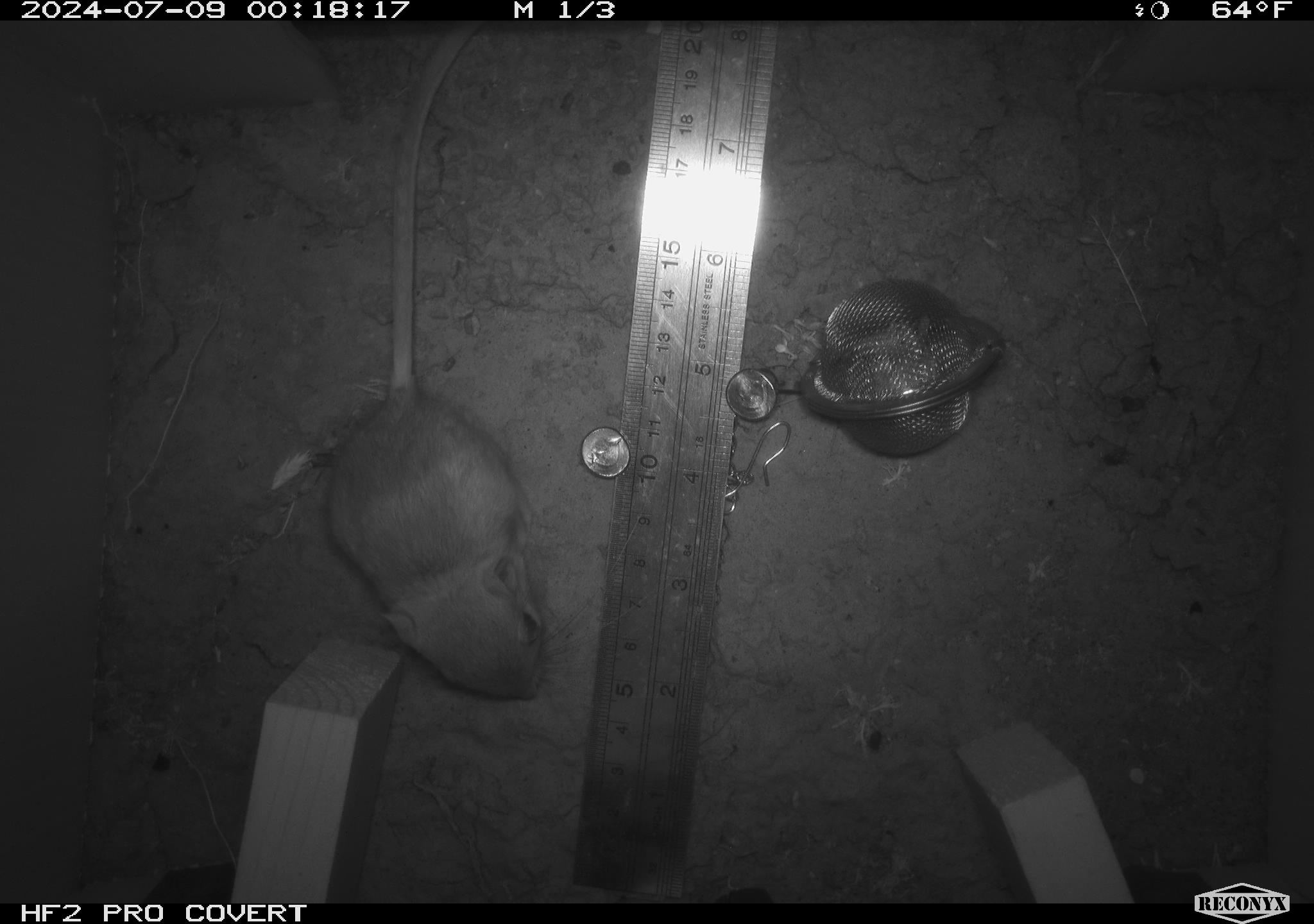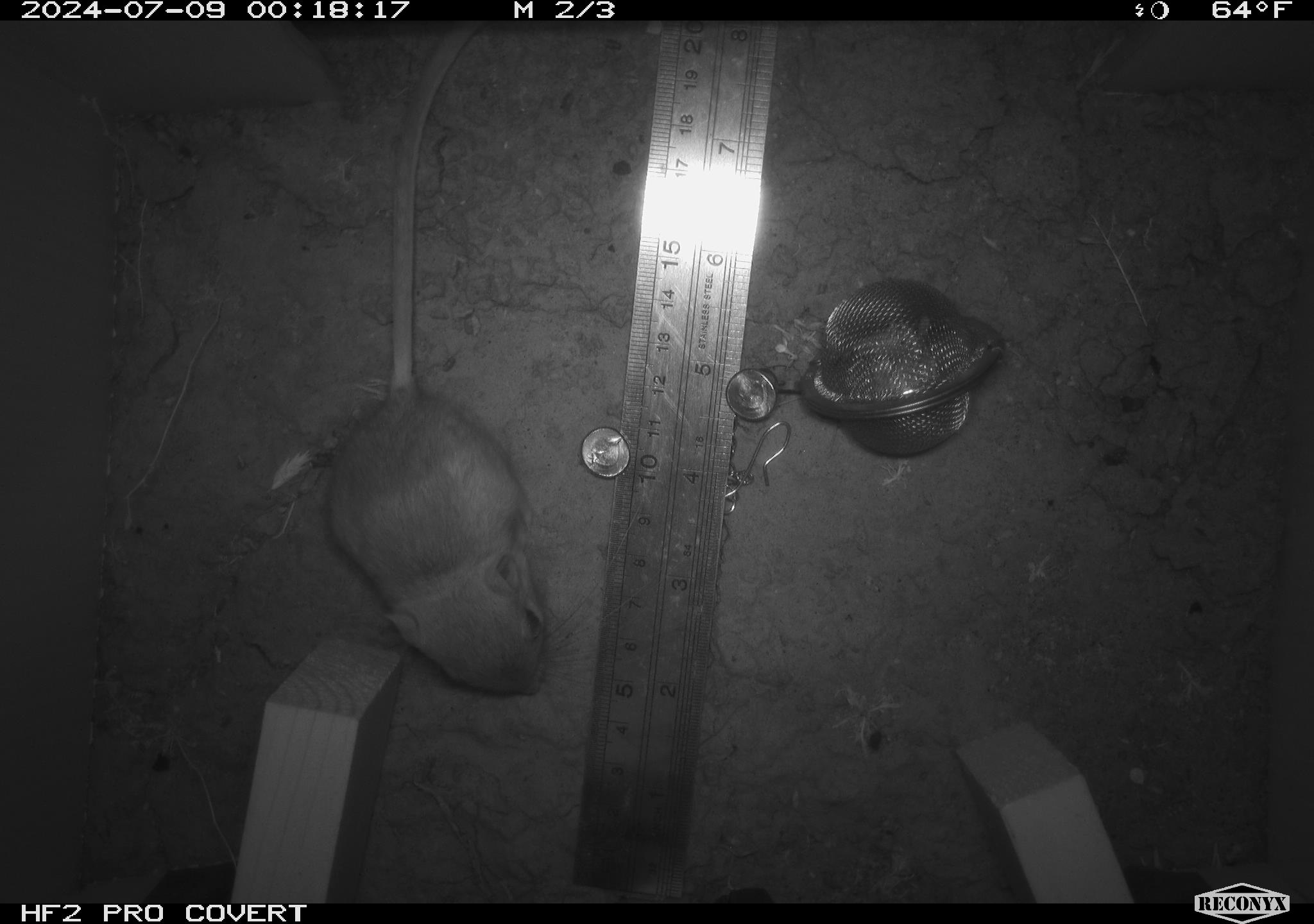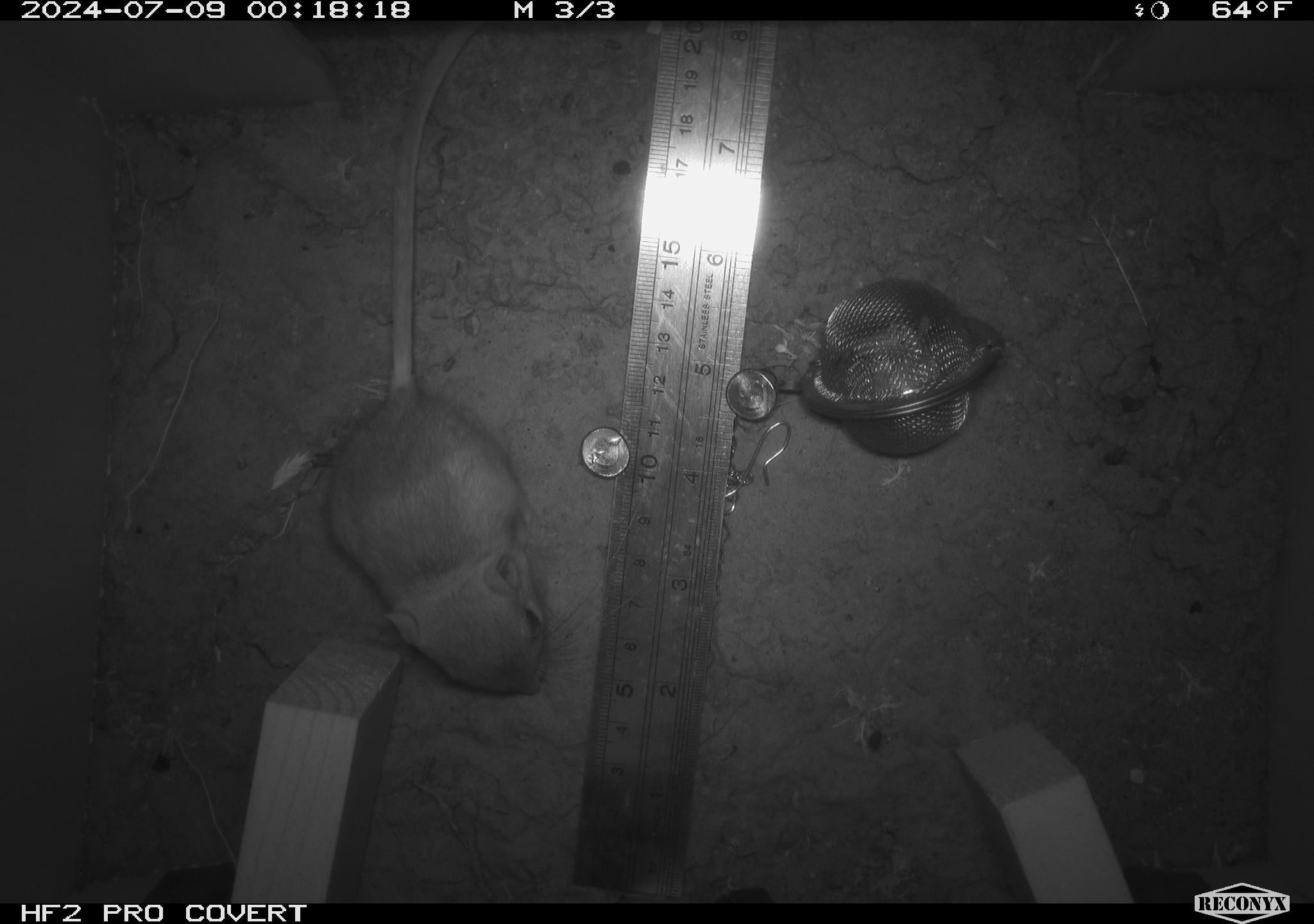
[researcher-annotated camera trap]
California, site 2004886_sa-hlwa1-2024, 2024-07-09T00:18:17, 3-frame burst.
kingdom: Animalia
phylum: Chordata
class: Mammalia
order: Rodentia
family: Heteromyidae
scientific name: Heteromyidae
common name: kangaroo rats and pocket mice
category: heteromyidae family